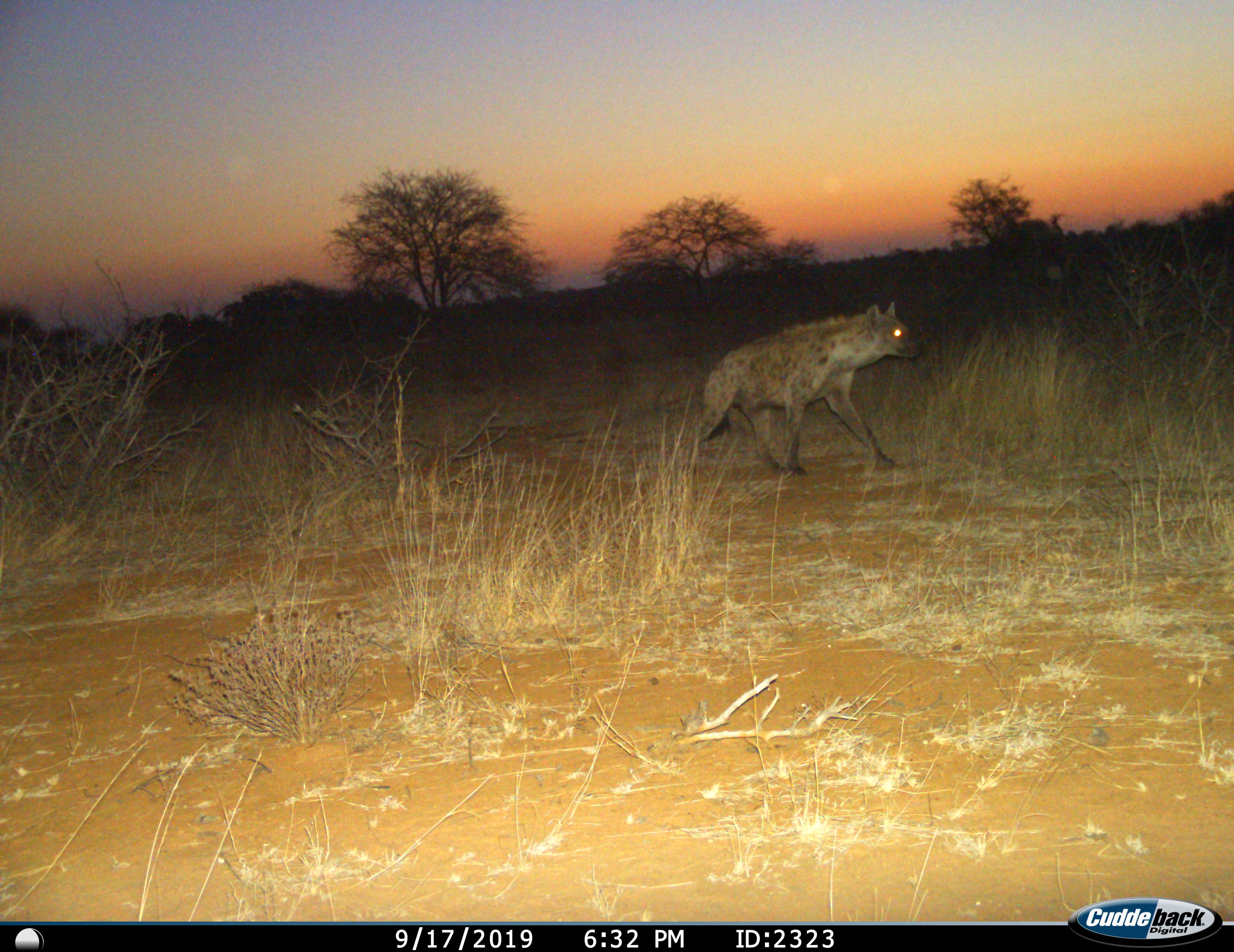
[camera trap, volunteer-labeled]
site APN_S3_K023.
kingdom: Animalia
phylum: Chordata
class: Mammalia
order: Carnivora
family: Hyaenidae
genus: Crocuta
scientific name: Crocuta crocuta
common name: spotted hyena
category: hyenaspotted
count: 1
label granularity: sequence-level